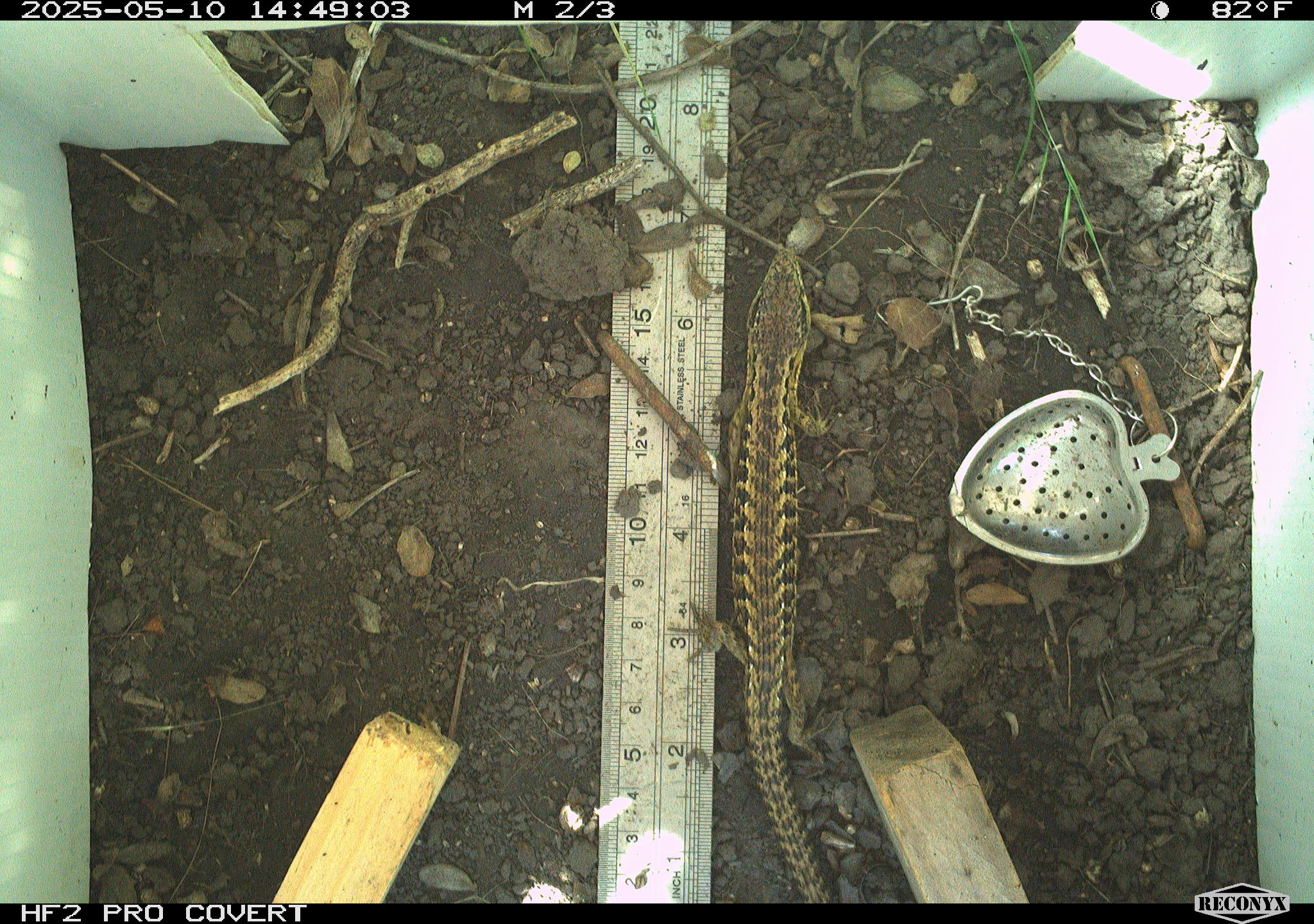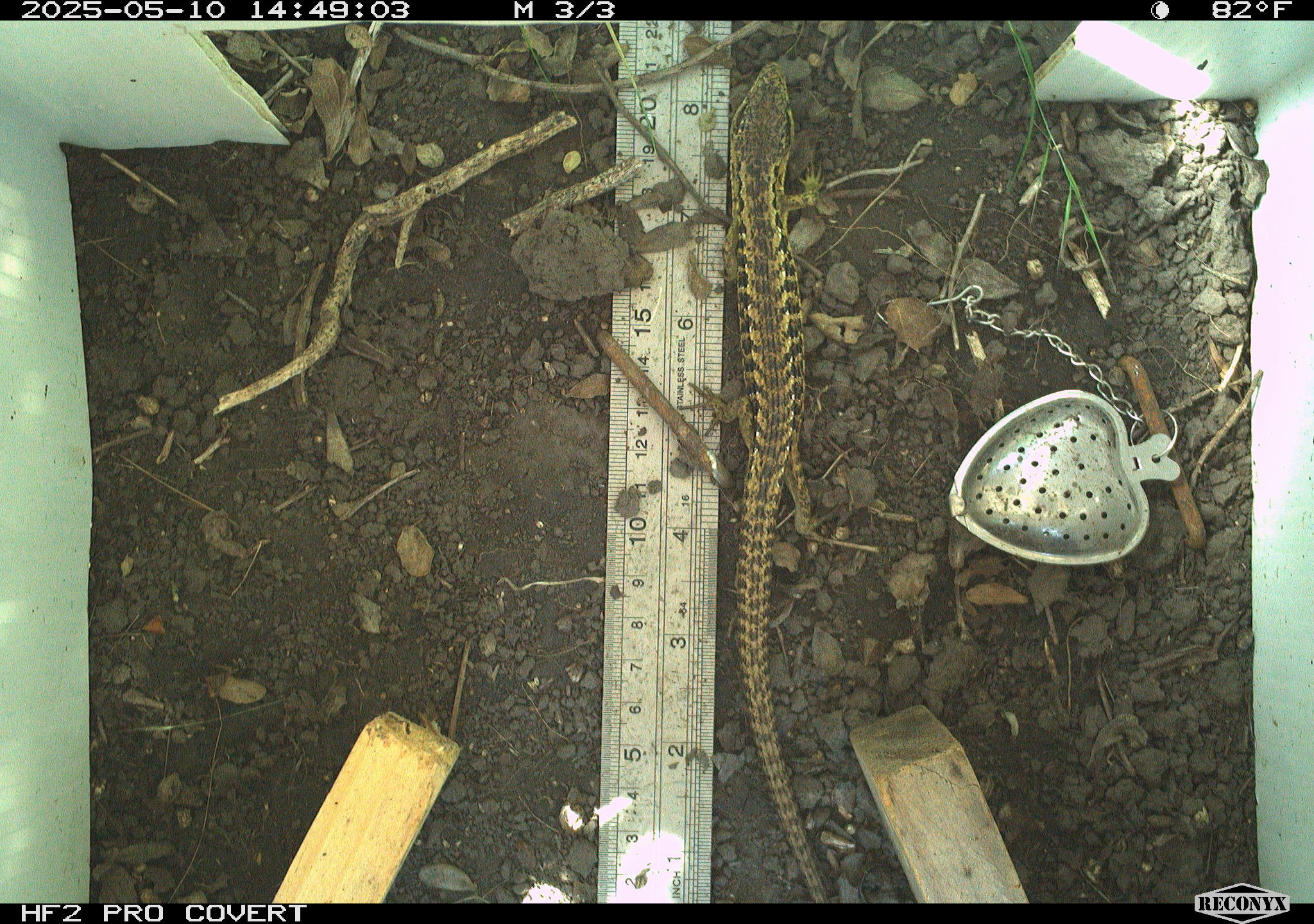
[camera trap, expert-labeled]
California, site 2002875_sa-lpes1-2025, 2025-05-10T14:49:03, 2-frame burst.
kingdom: Animalia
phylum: Chordata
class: Reptilia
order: Squamata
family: Anguidae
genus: Elgaria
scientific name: Elgaria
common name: alligator lizards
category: elgaria species